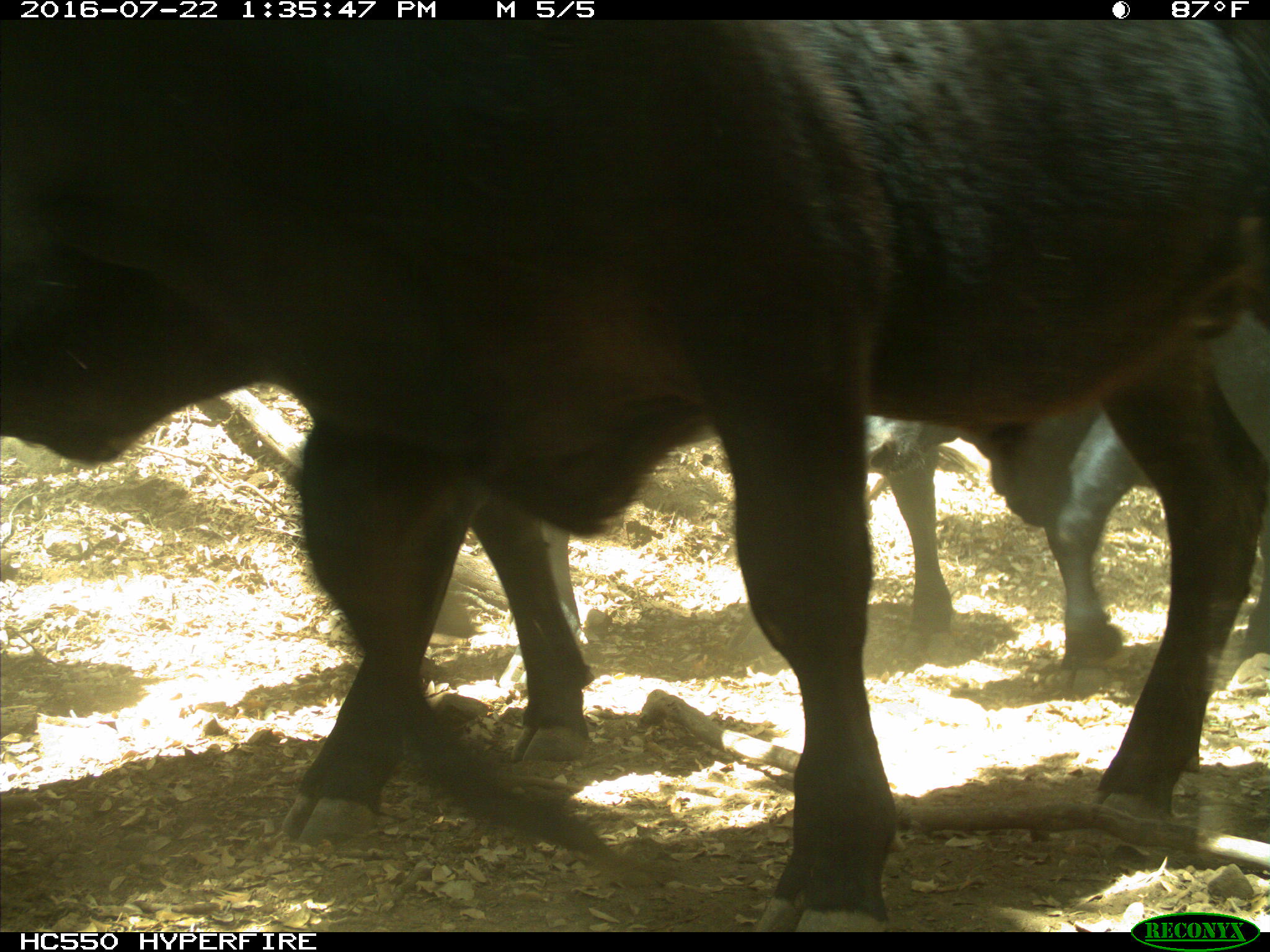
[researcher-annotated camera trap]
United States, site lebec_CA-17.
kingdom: Animalia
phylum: Chordata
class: Mammalia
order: Artiodactyla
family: Bovidae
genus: Bos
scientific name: Bos taurus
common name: domestic cow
Bos taurus (domestic cow).